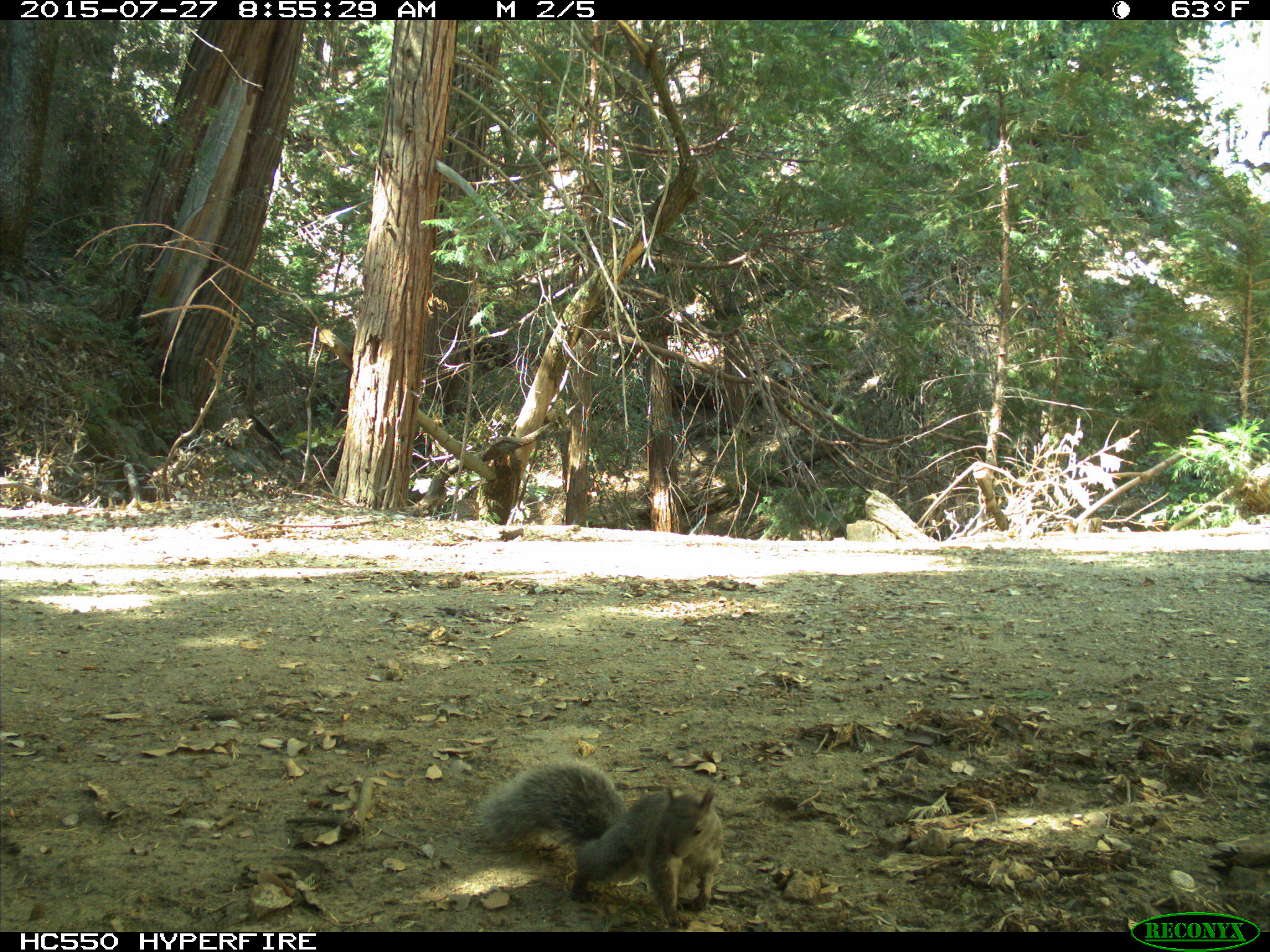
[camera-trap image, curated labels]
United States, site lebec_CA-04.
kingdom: Animalia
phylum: Chordata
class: Mammalia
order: Rodentia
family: Sciuridae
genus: Sciurus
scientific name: Sciurus carolinensis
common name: eastern gray squirrel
Sciurus carolinensis (eastern gray squirrel).